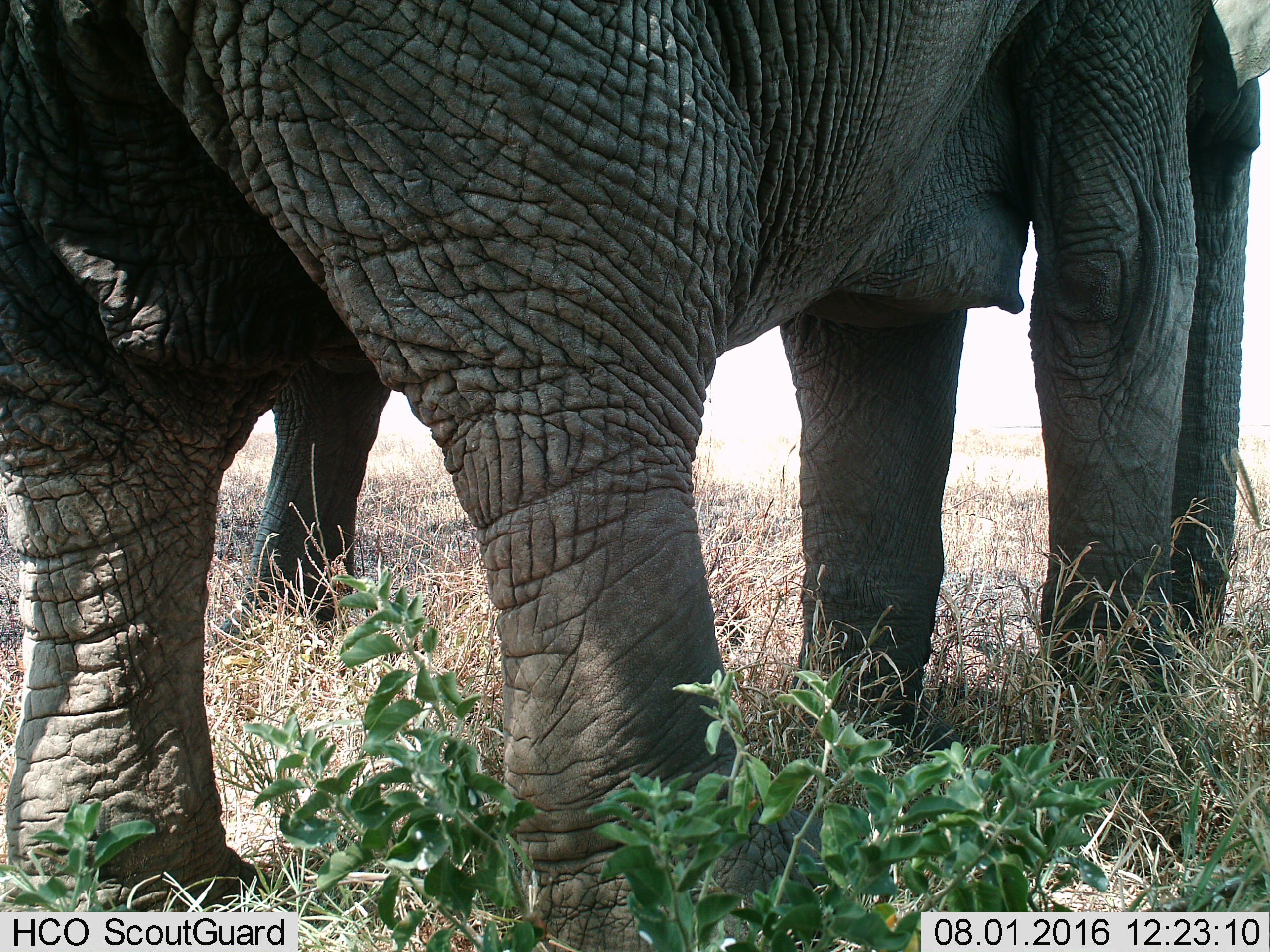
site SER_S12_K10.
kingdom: Animalia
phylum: Chordata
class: Mammalia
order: Proboscidea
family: Elephantidae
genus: Loxodonta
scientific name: Loxodonta africana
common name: african bush elephant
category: elephant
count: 2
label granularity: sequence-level